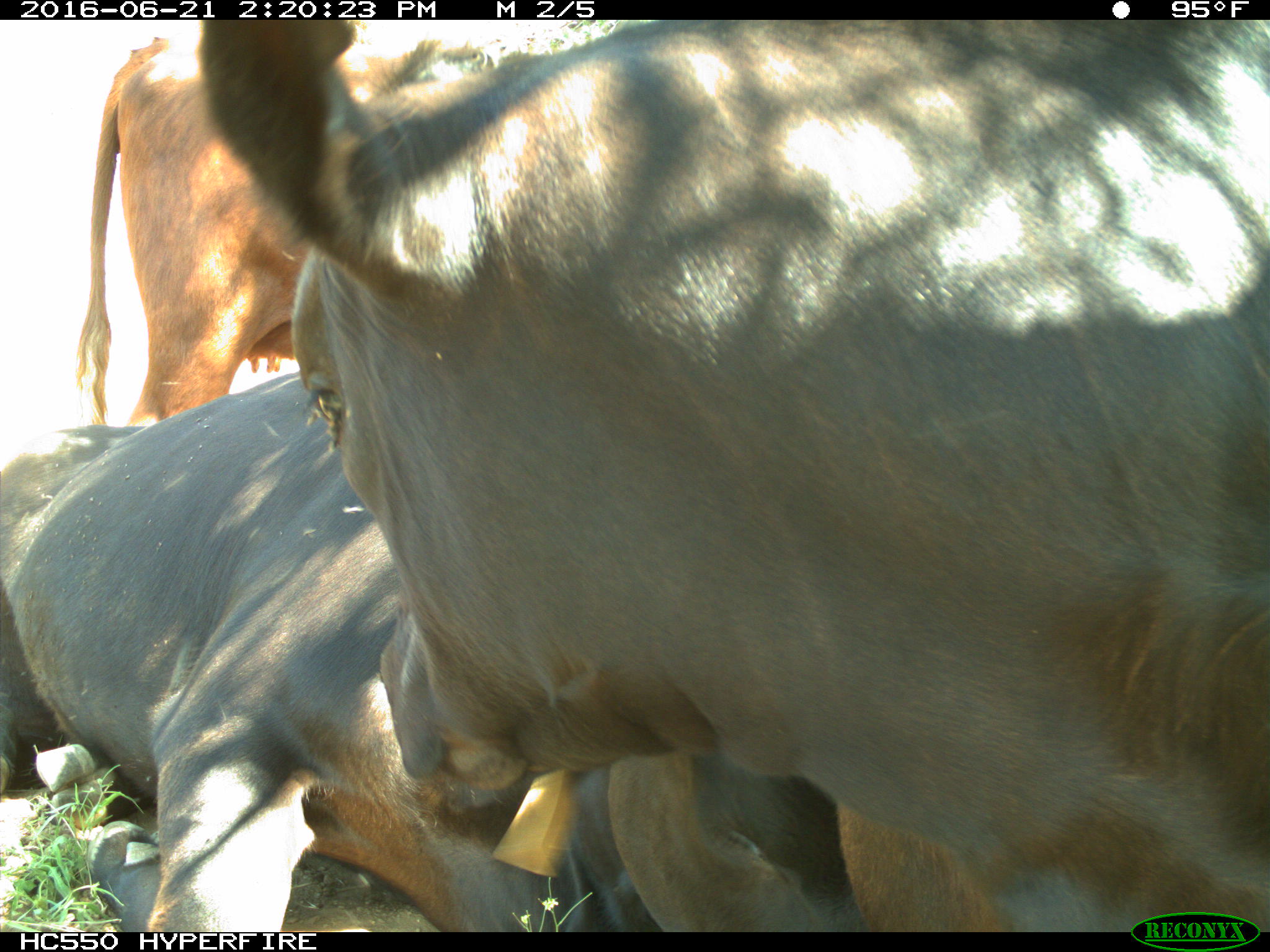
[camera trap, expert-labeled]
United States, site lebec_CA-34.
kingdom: Animalia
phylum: Chordata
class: Mammalia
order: Artiodactyla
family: Bovidae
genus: Bos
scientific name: Bos taurus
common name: domestic cow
Bos taurus (domestic cow).